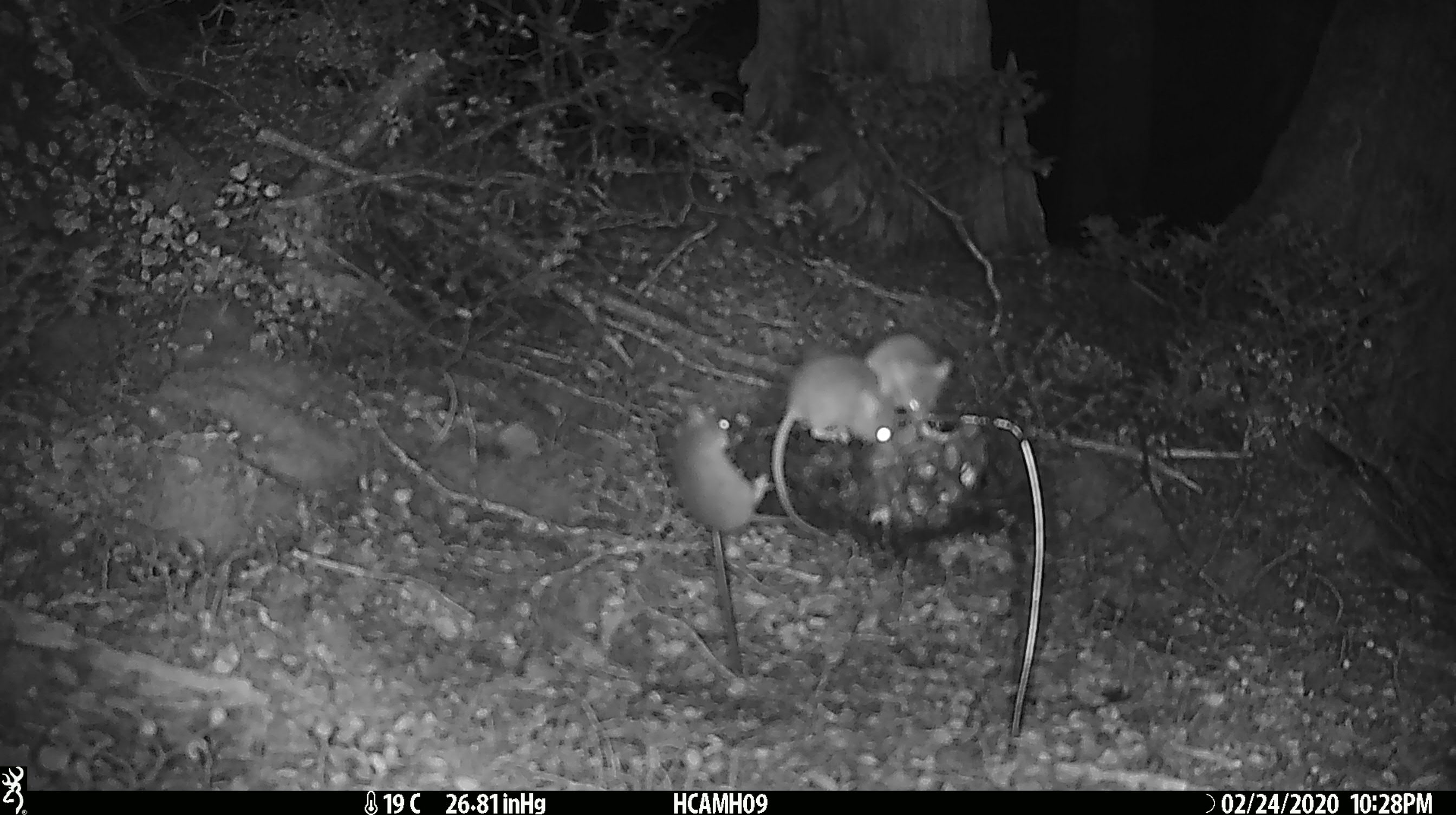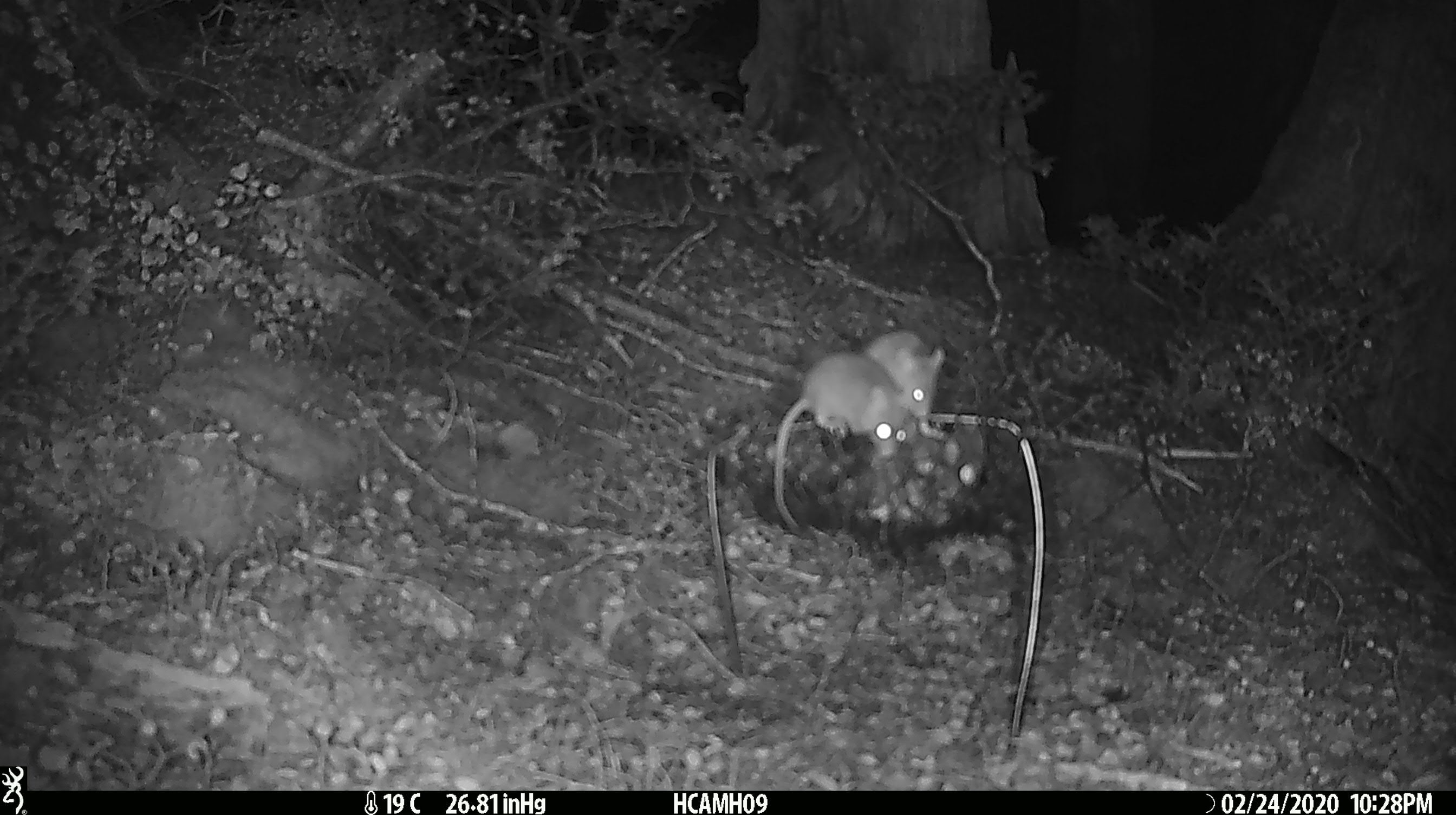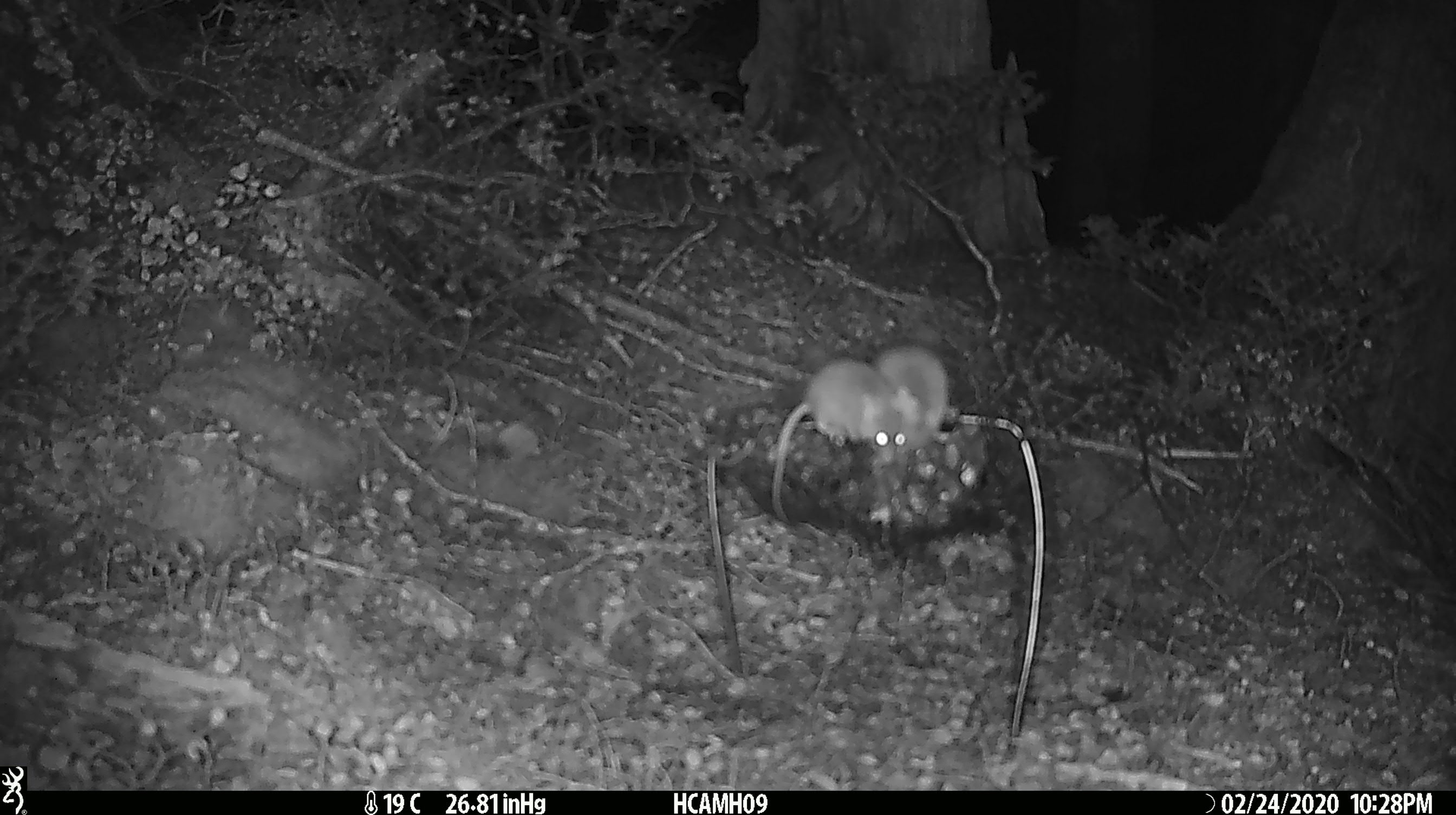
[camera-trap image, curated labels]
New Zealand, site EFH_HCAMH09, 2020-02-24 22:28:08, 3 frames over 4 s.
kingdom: Animalia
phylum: Chordata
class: Mammalia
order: Rodentia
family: Muridae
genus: Mus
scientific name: Mus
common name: mouse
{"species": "mouse (Mus)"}